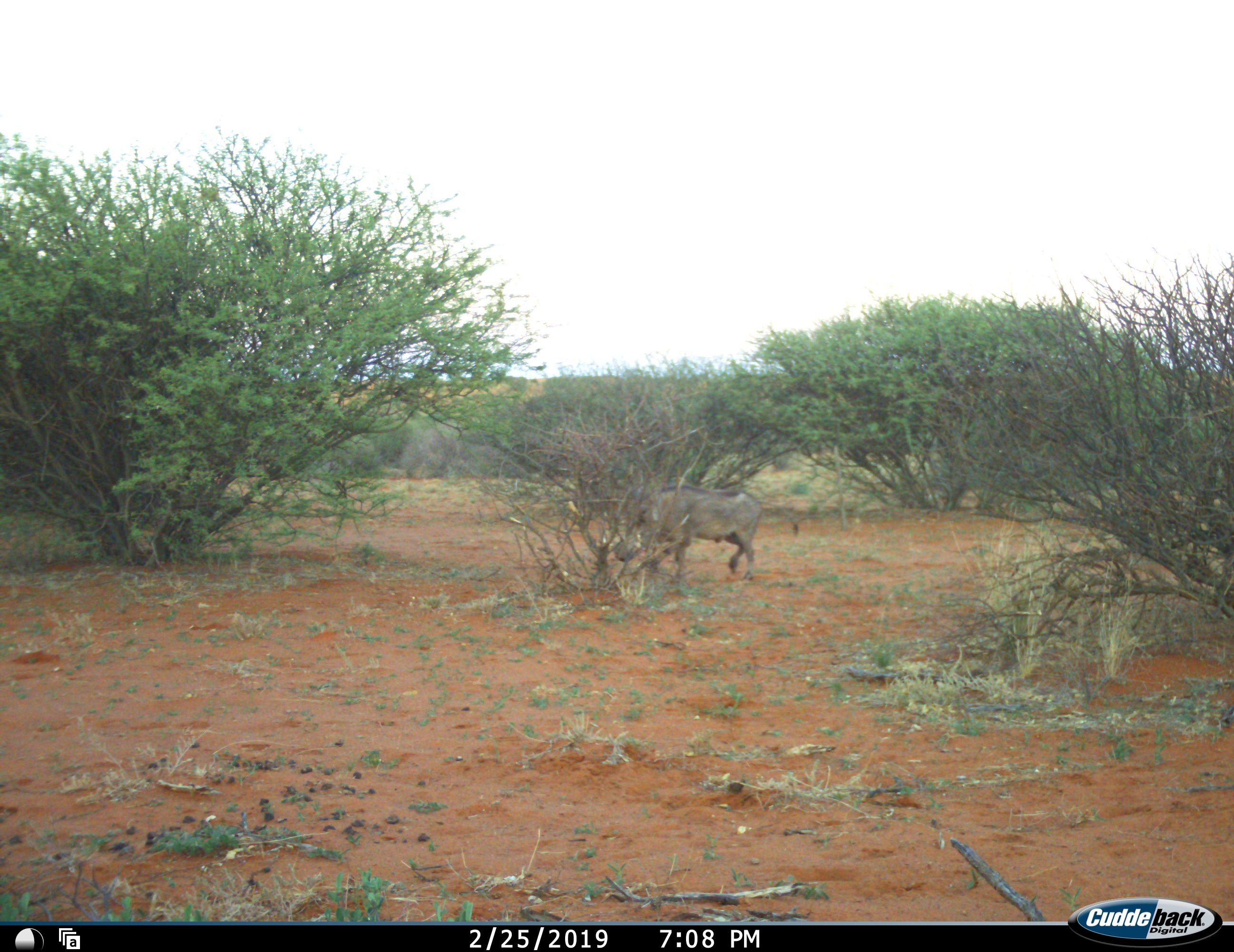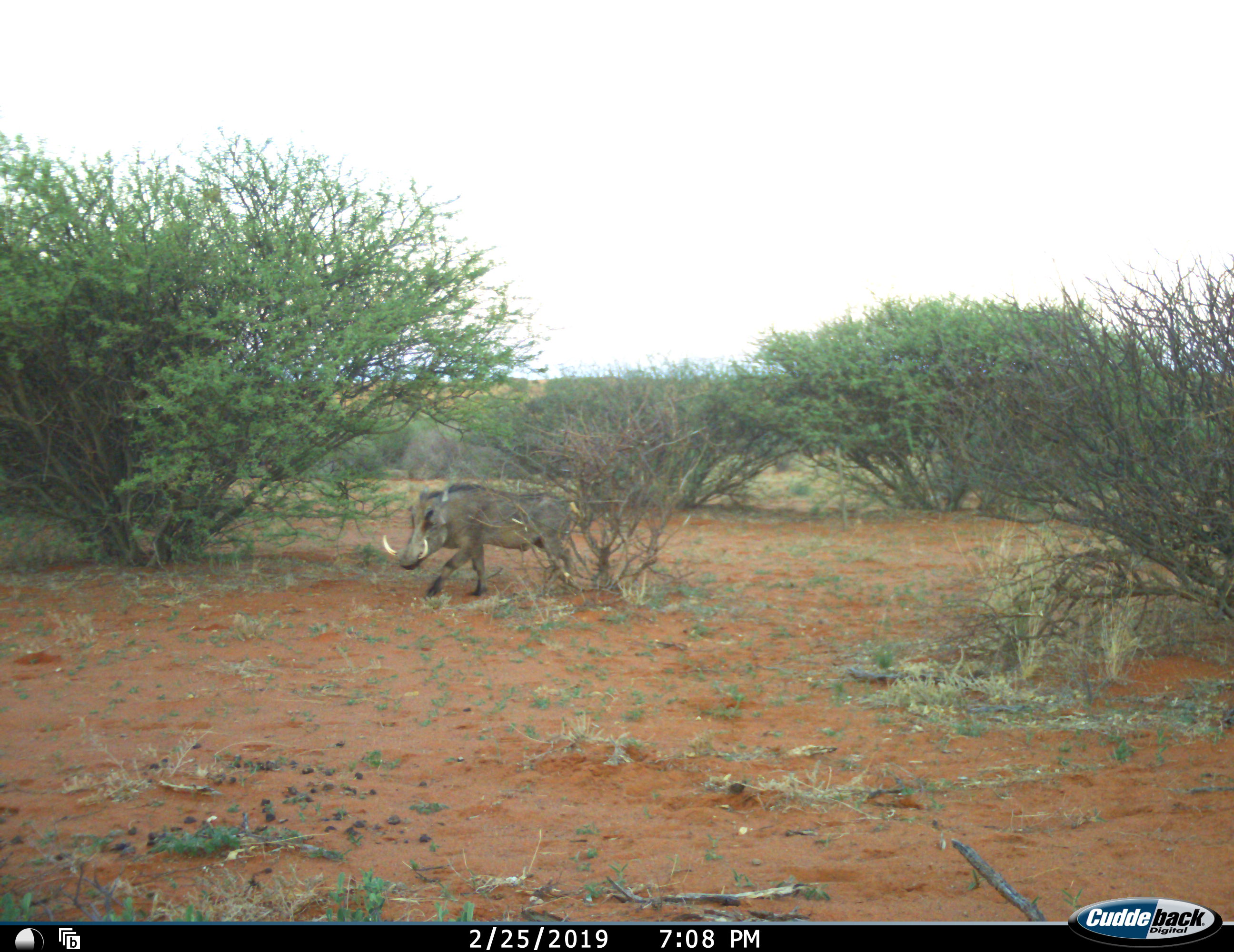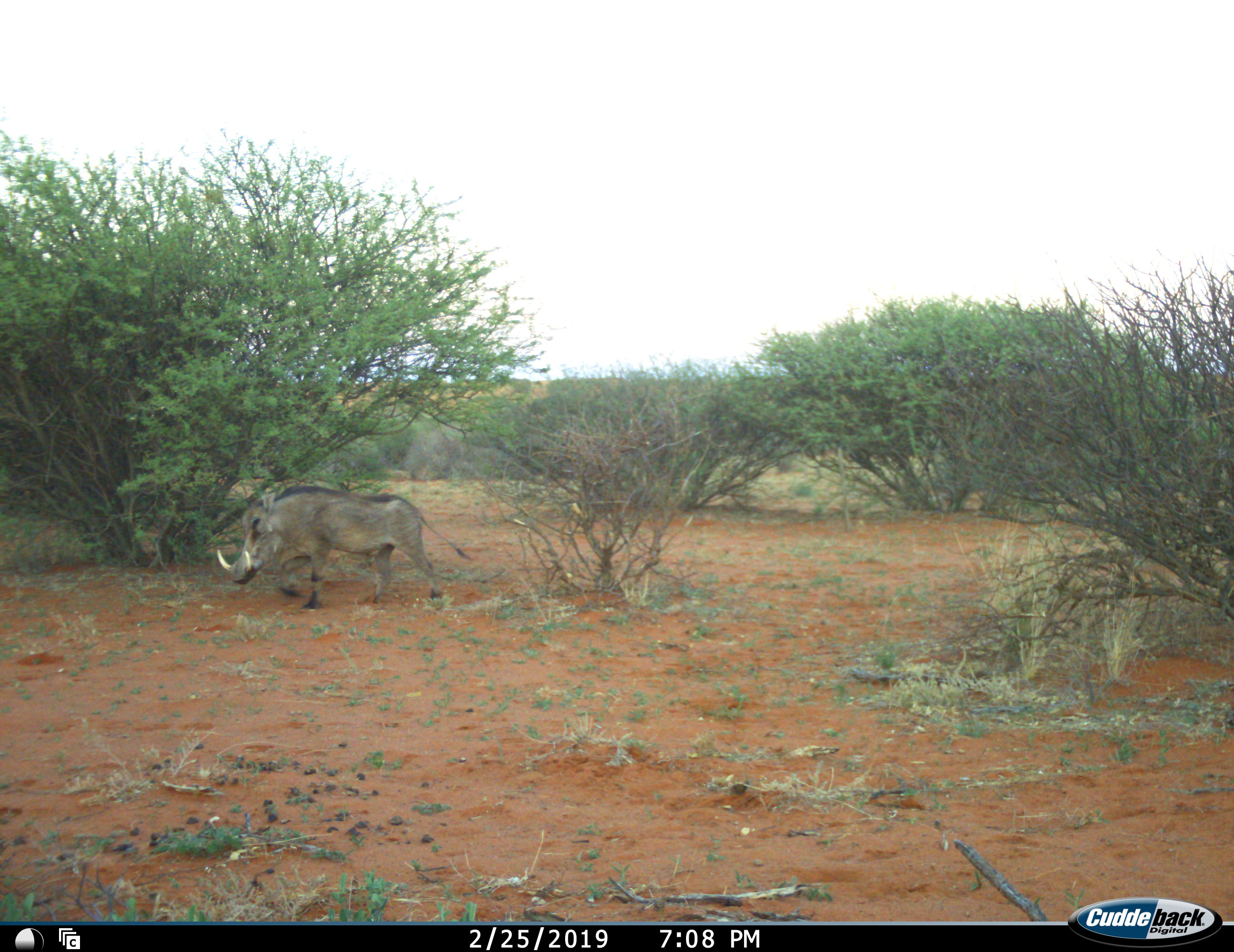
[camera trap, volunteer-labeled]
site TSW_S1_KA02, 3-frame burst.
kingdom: Animalia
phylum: Chordata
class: Mammalia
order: Artiodactyla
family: Suidae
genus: Phacochoerus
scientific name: Phacochoerus africanus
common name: warthog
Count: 1.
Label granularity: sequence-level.